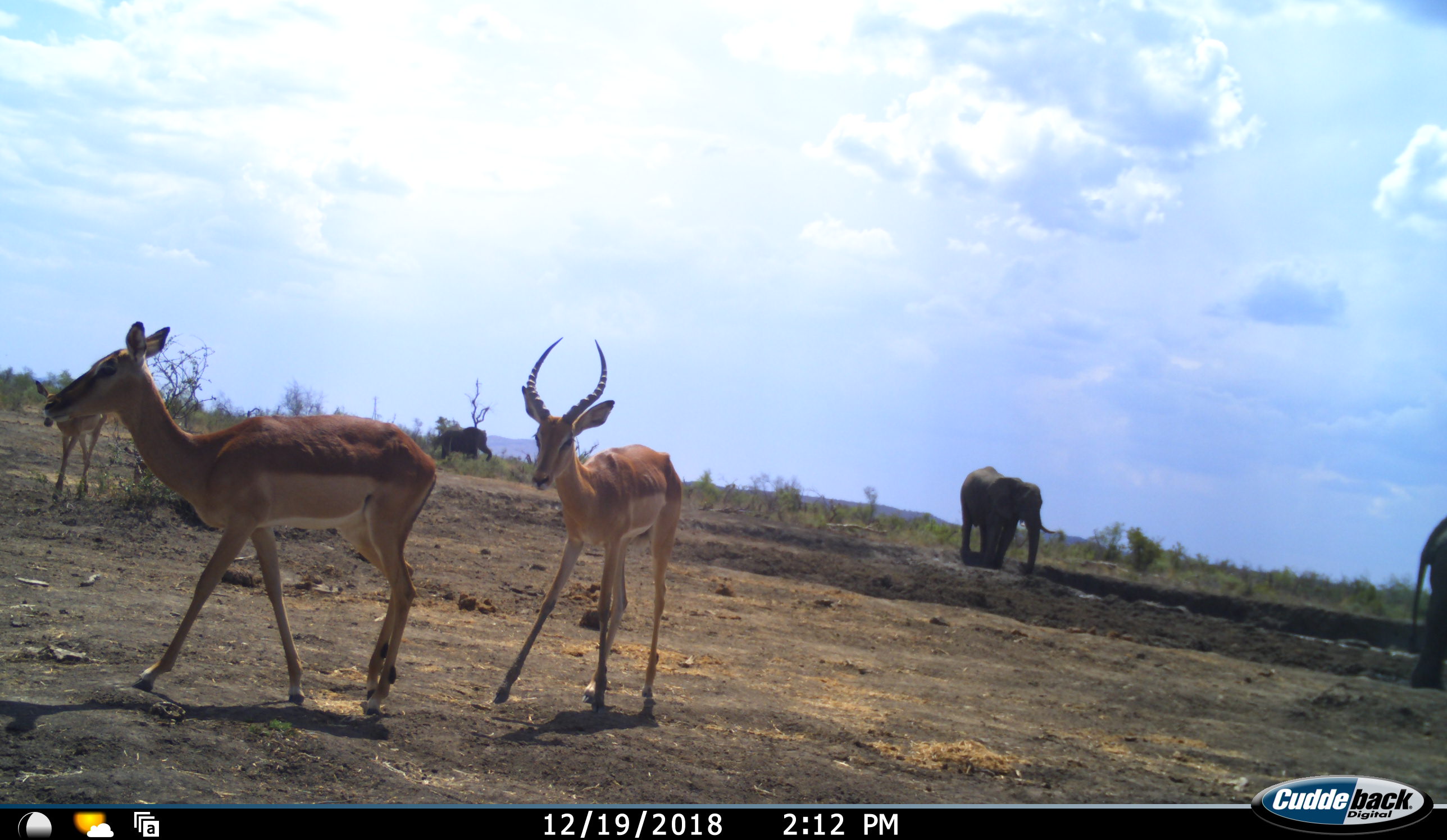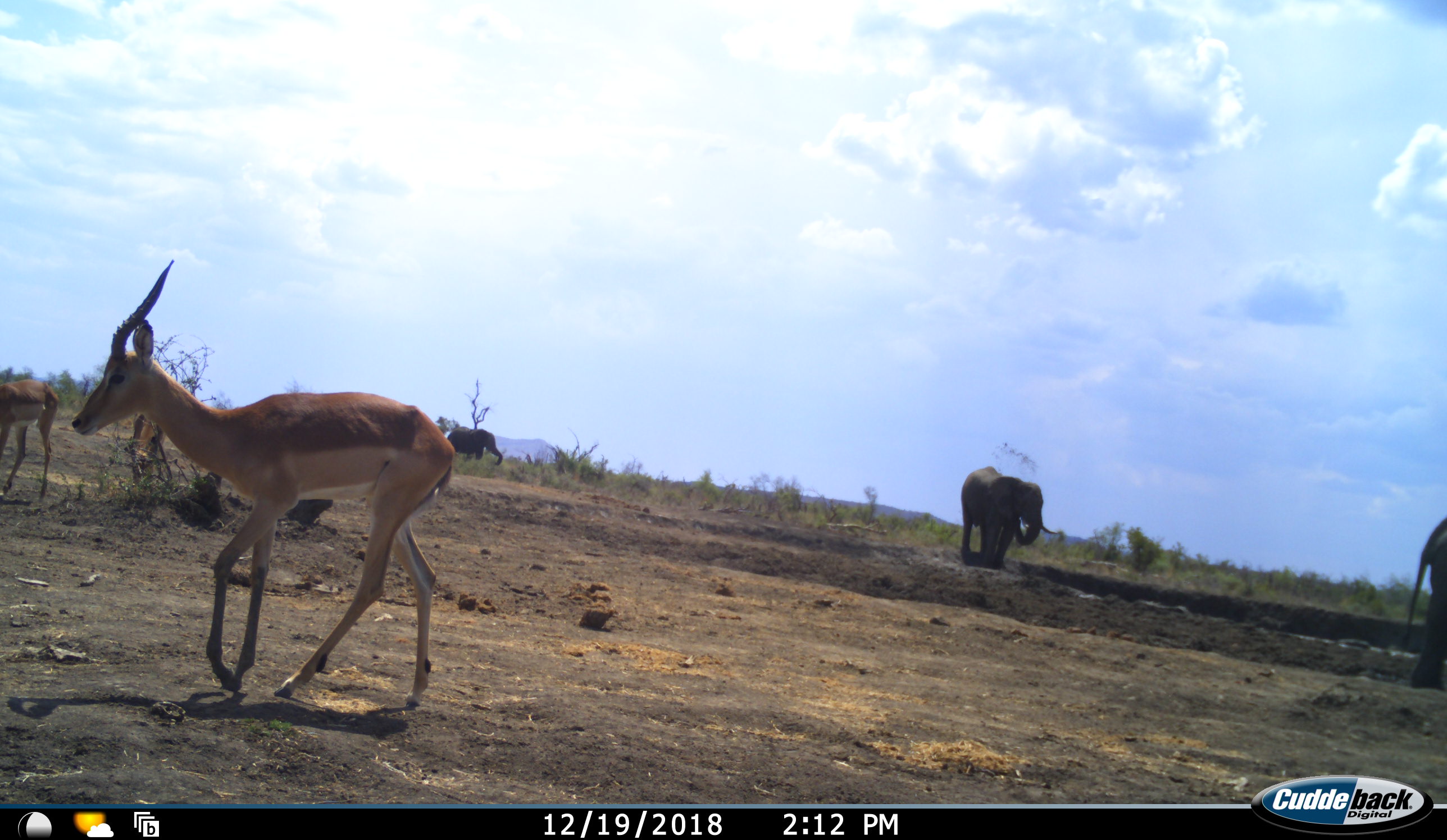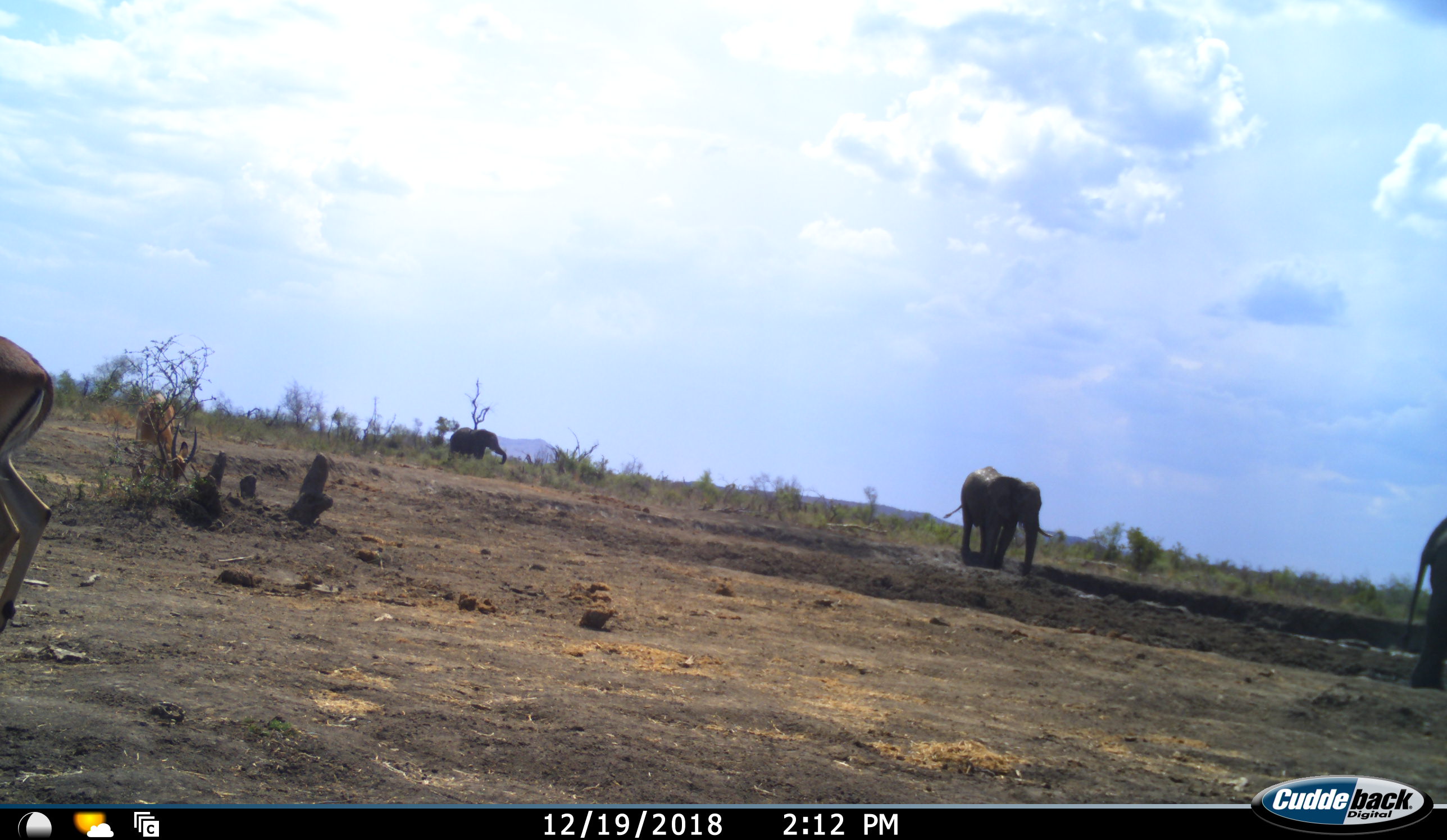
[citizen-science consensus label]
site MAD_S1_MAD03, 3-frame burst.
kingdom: Animalia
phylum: Chordata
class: Mammalia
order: Proboscidea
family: Elephantidae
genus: Loxodonta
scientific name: Loxodonta africana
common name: african bush elephant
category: elephant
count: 3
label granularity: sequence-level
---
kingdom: Animalia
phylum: Chordata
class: Mammalia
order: Artiodactyla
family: Bovidae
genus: Aepyceros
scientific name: Aepyceros melampus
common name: impala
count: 3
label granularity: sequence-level